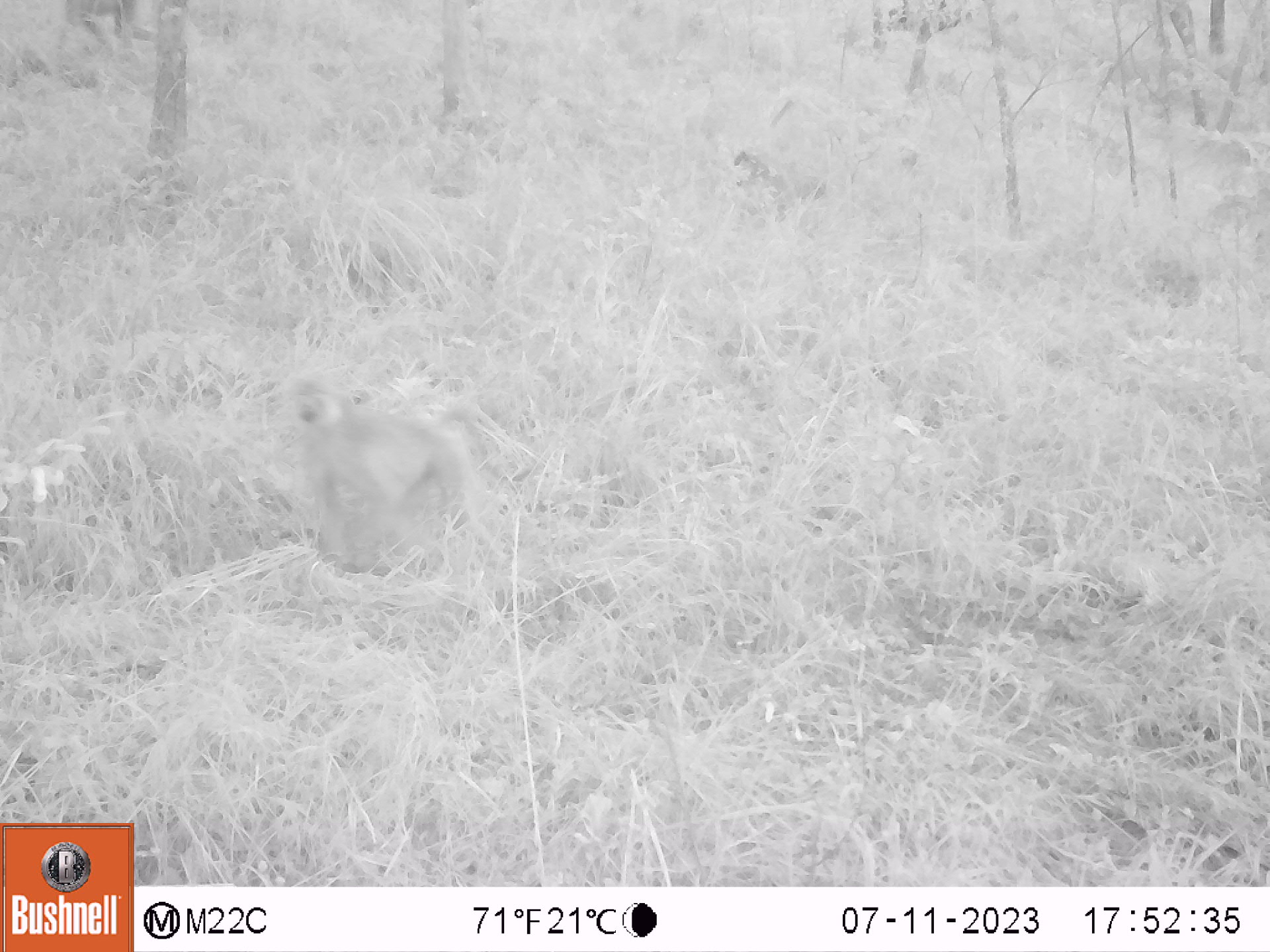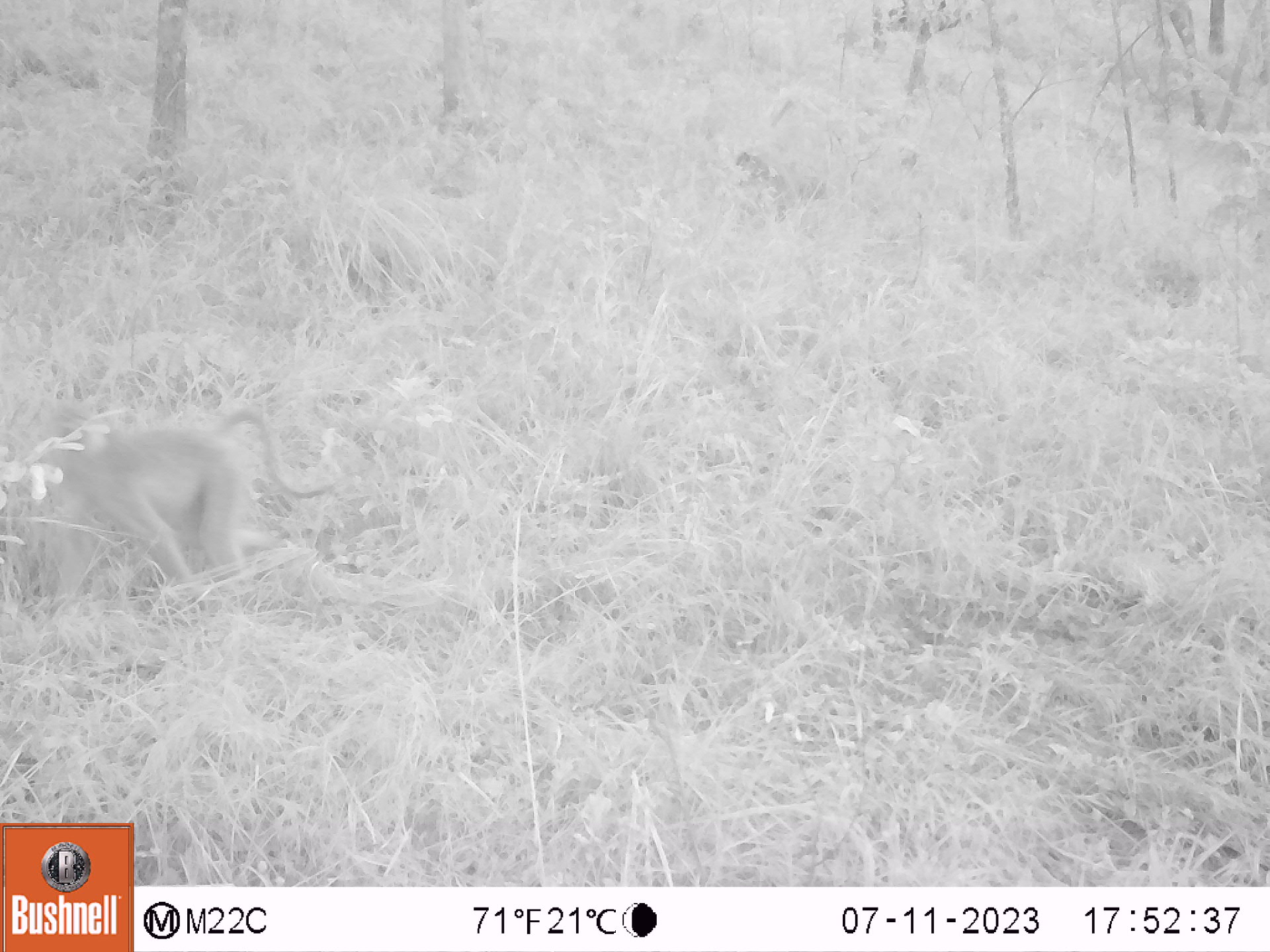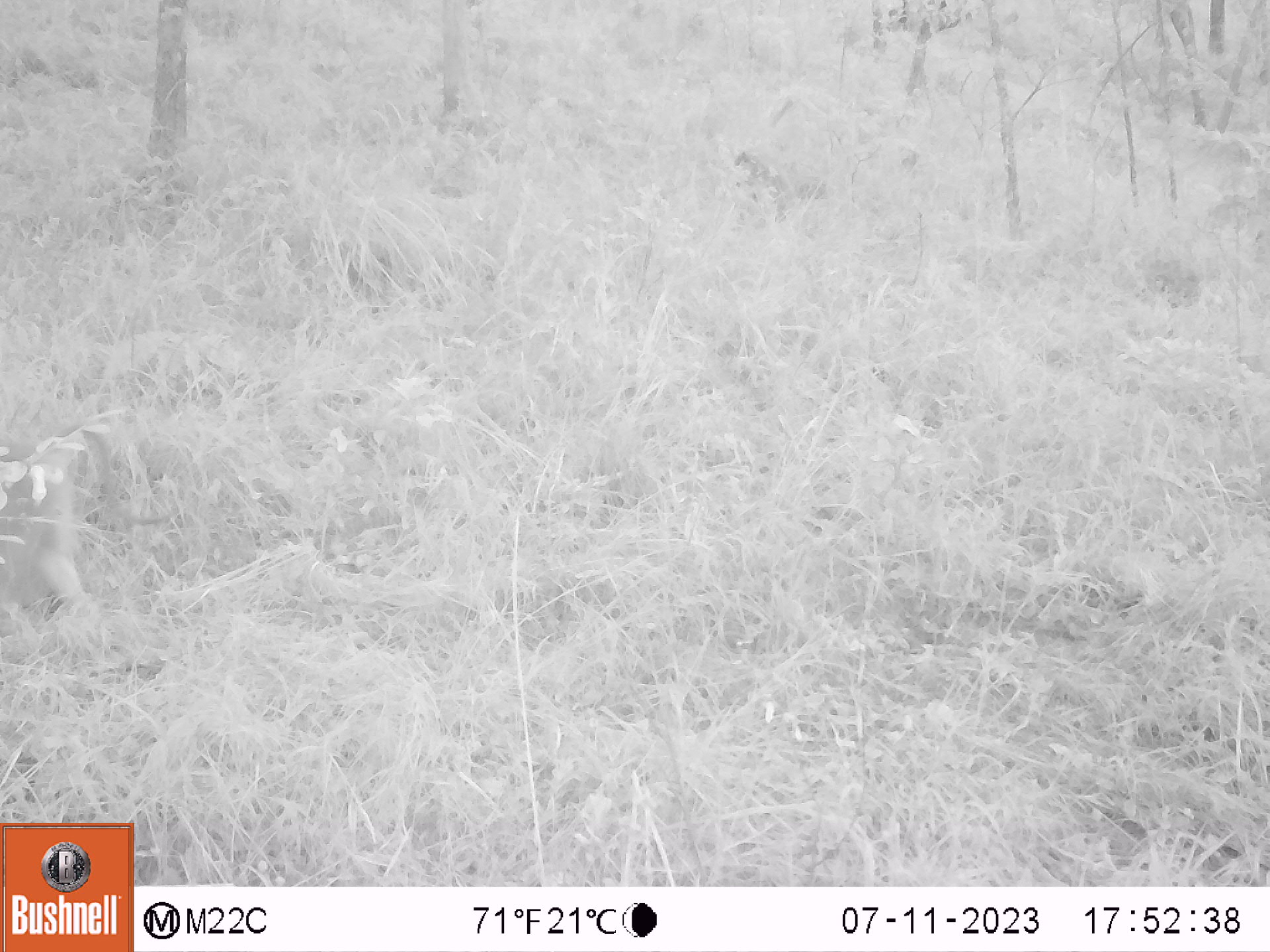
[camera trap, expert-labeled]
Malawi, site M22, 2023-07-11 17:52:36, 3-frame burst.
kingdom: Animalia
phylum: Chordata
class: Mammalia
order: Primates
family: Cercopithecidae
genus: Papio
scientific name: Papio cynocephalus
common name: yellow baboon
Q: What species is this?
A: Yellow baboon (Papio cynocephalus).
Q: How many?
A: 1.